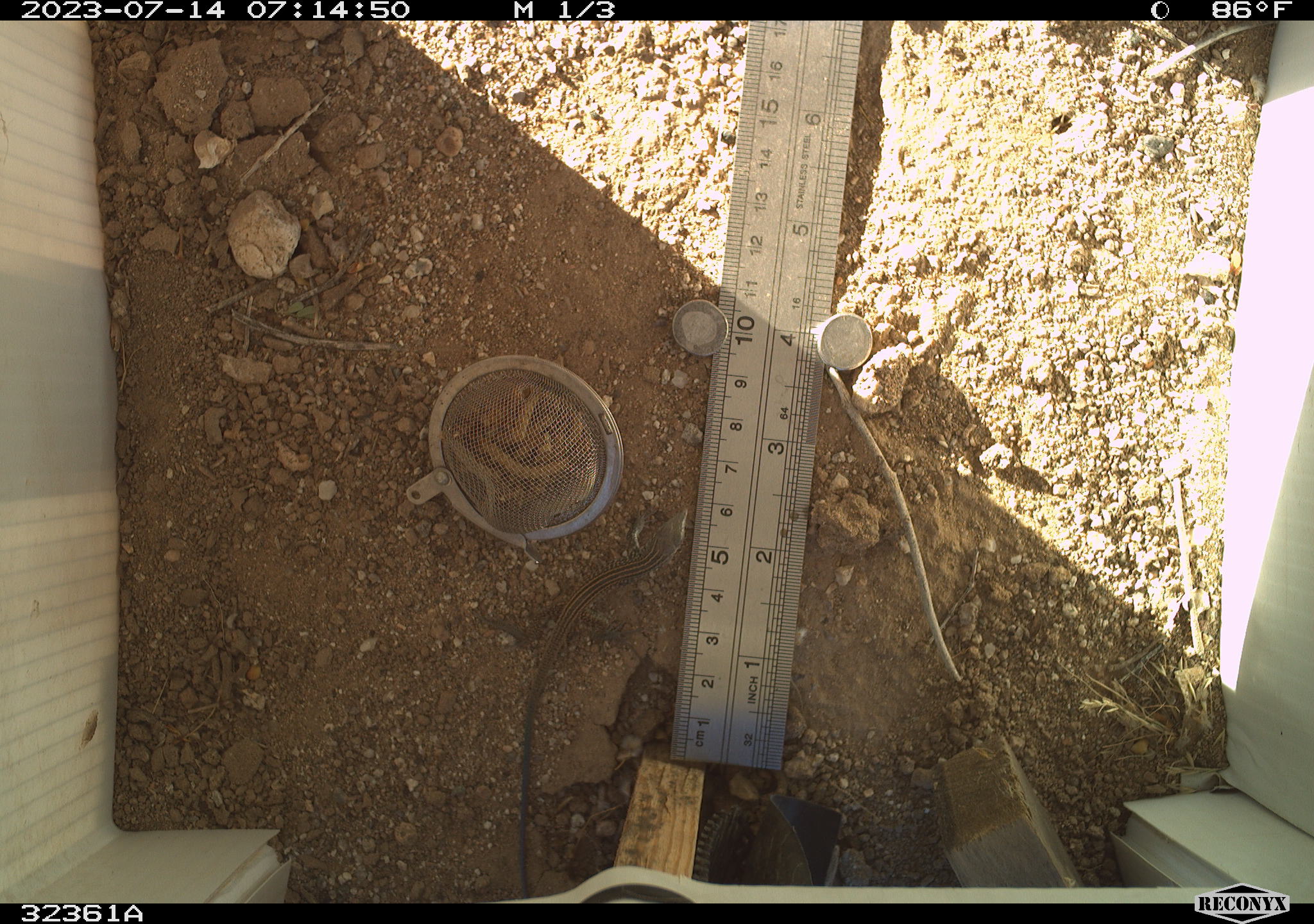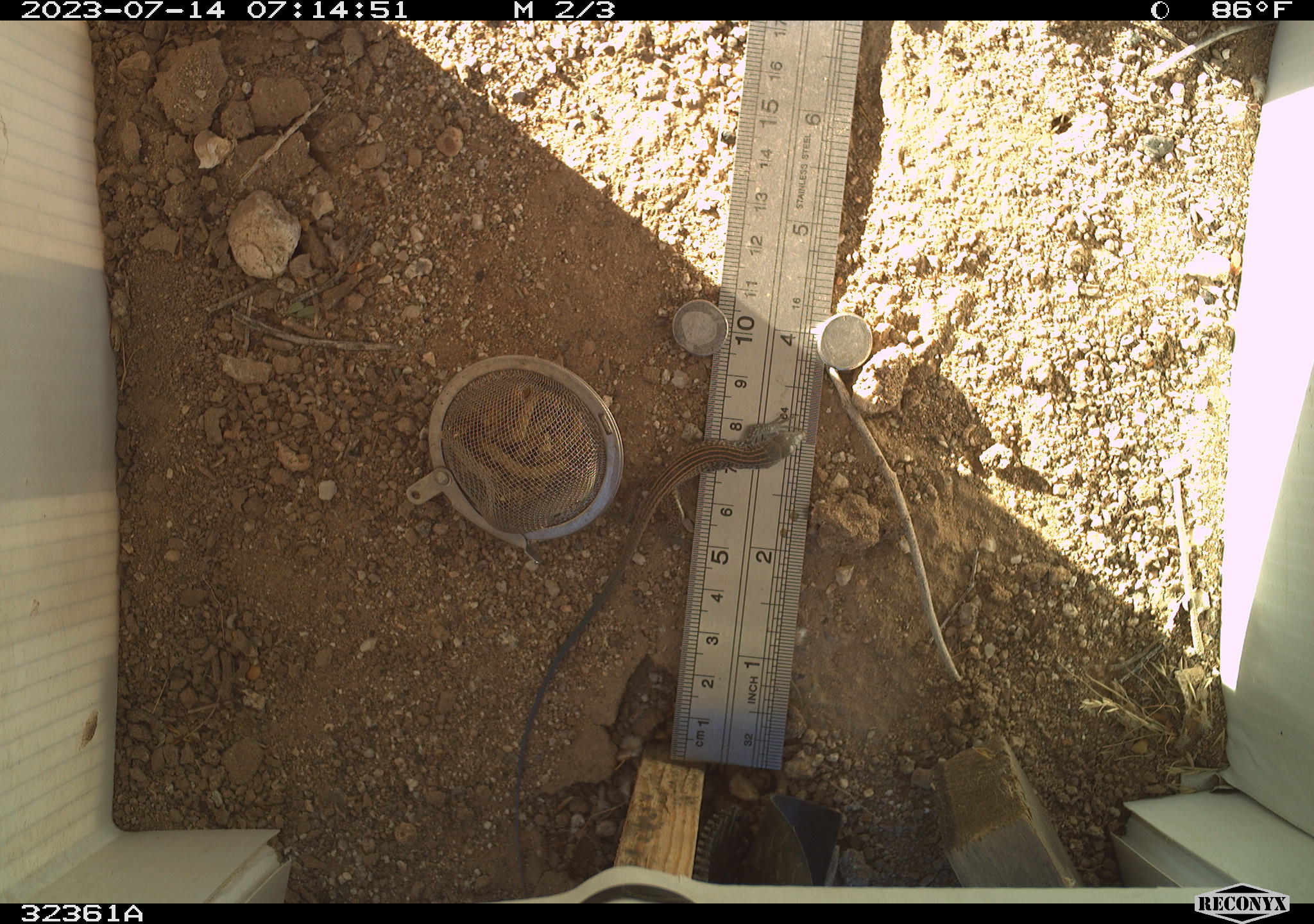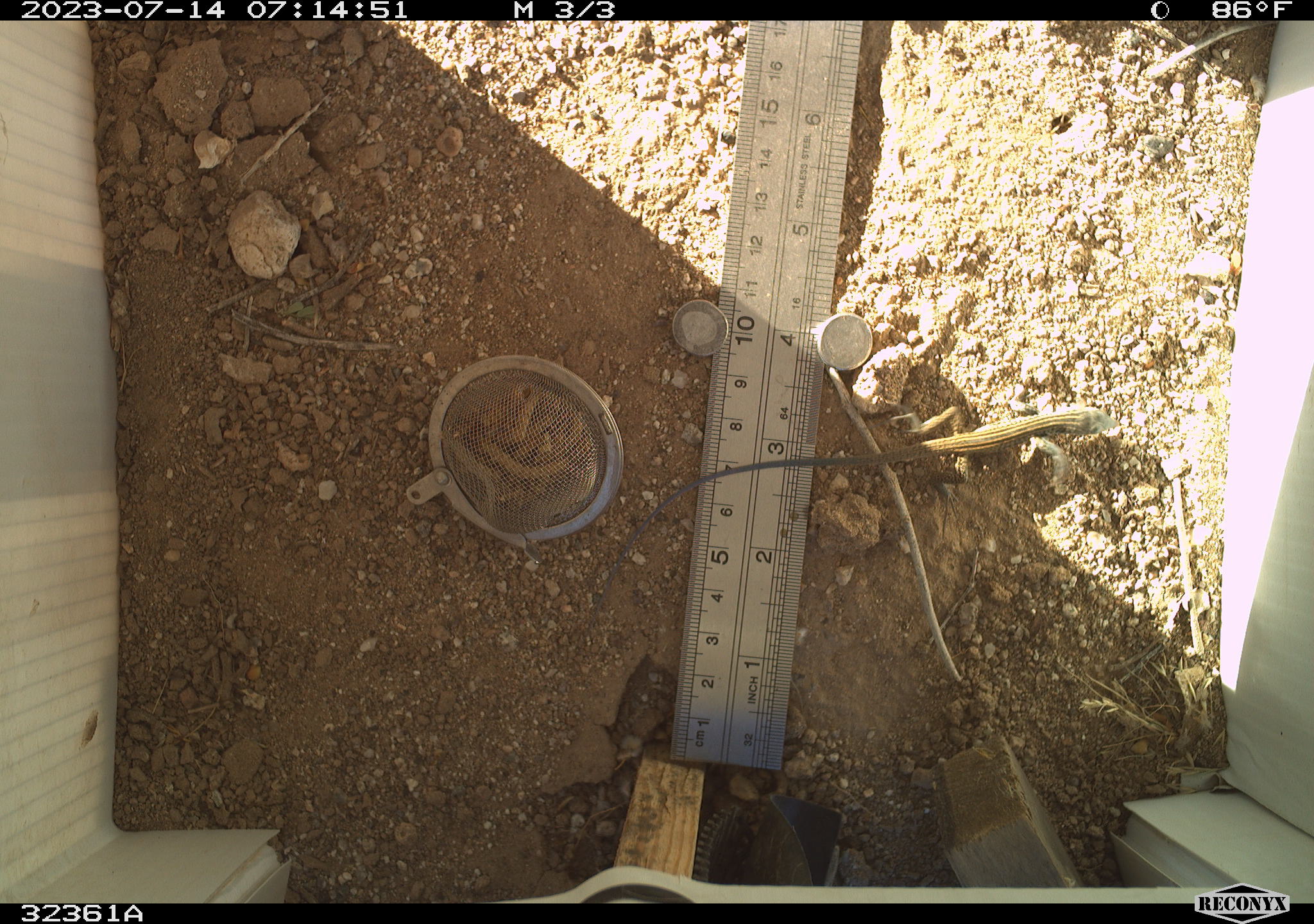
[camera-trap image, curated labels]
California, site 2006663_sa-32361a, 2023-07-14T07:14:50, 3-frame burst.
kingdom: Animalia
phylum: Chordata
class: Reptilia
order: Squamata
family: Teiidae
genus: Aspidoscelis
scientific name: Aspidoscelis tigris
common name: western whiptail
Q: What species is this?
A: Western whiptail (Aspidoscelis tigris).